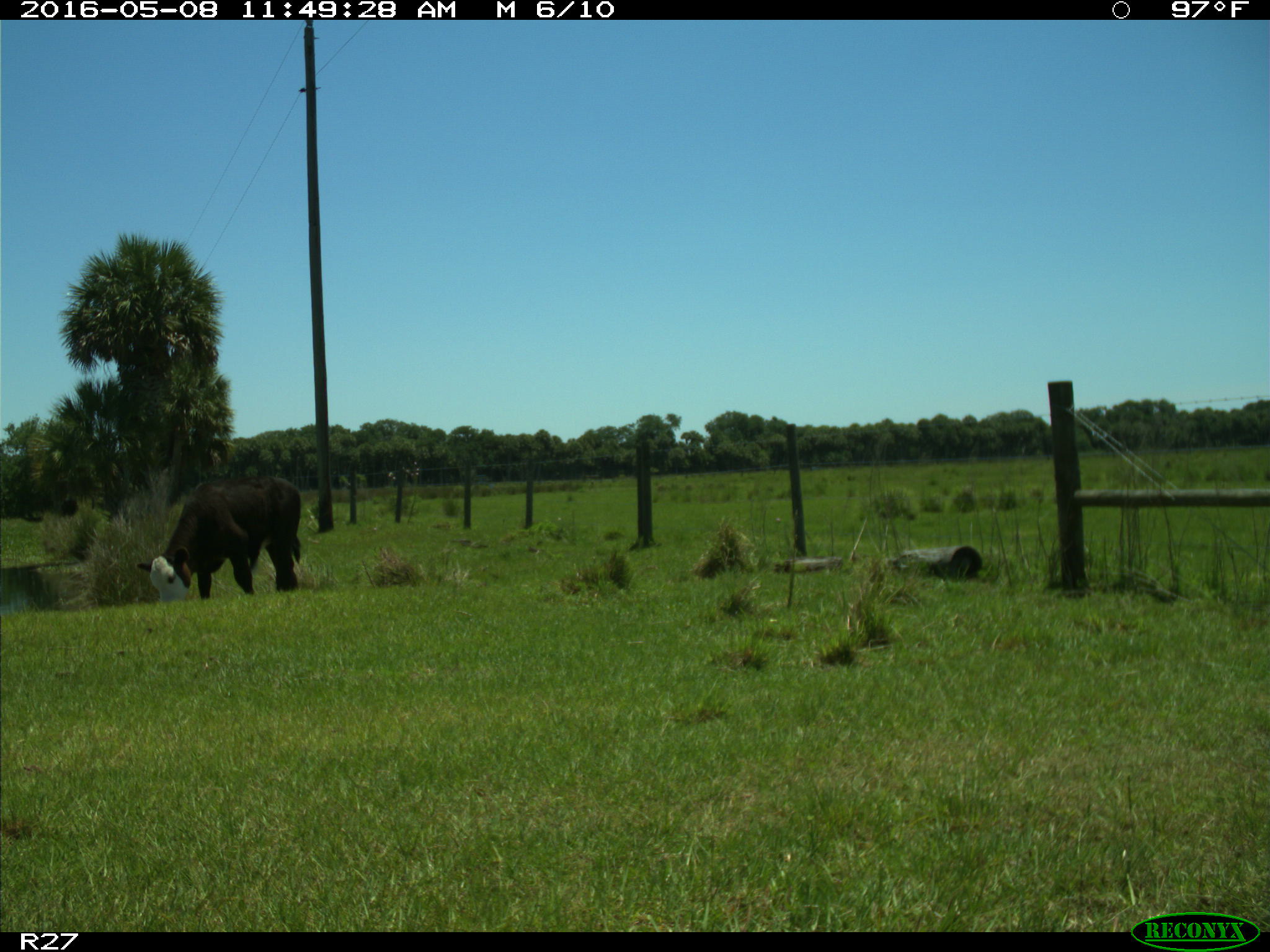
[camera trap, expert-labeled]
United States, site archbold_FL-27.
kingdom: Animalia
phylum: Chordata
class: Mammalia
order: Artiodactyla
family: Bovidae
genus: Bos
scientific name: Bos taurus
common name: domestic cow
Bos taurus (domestic cow).